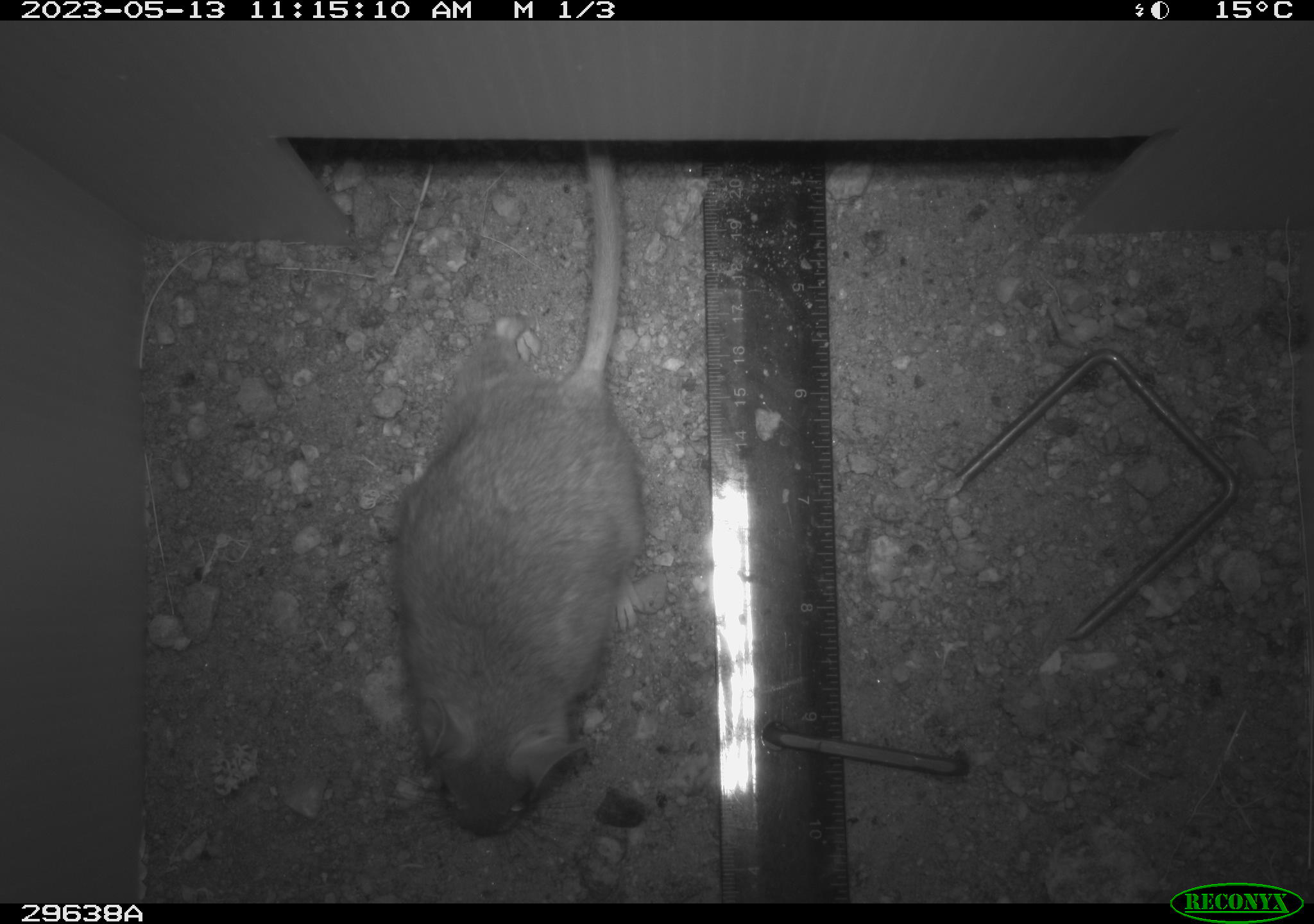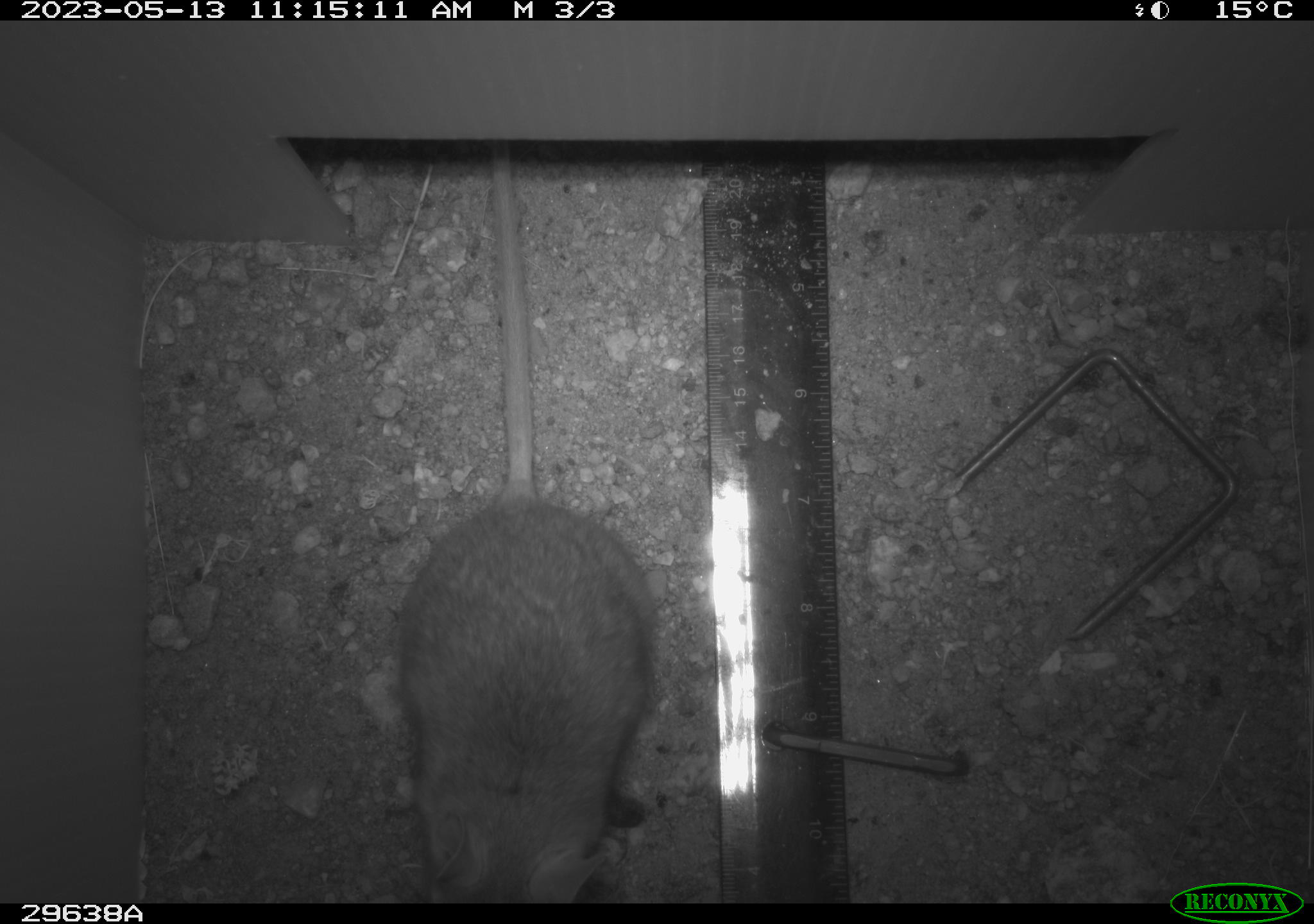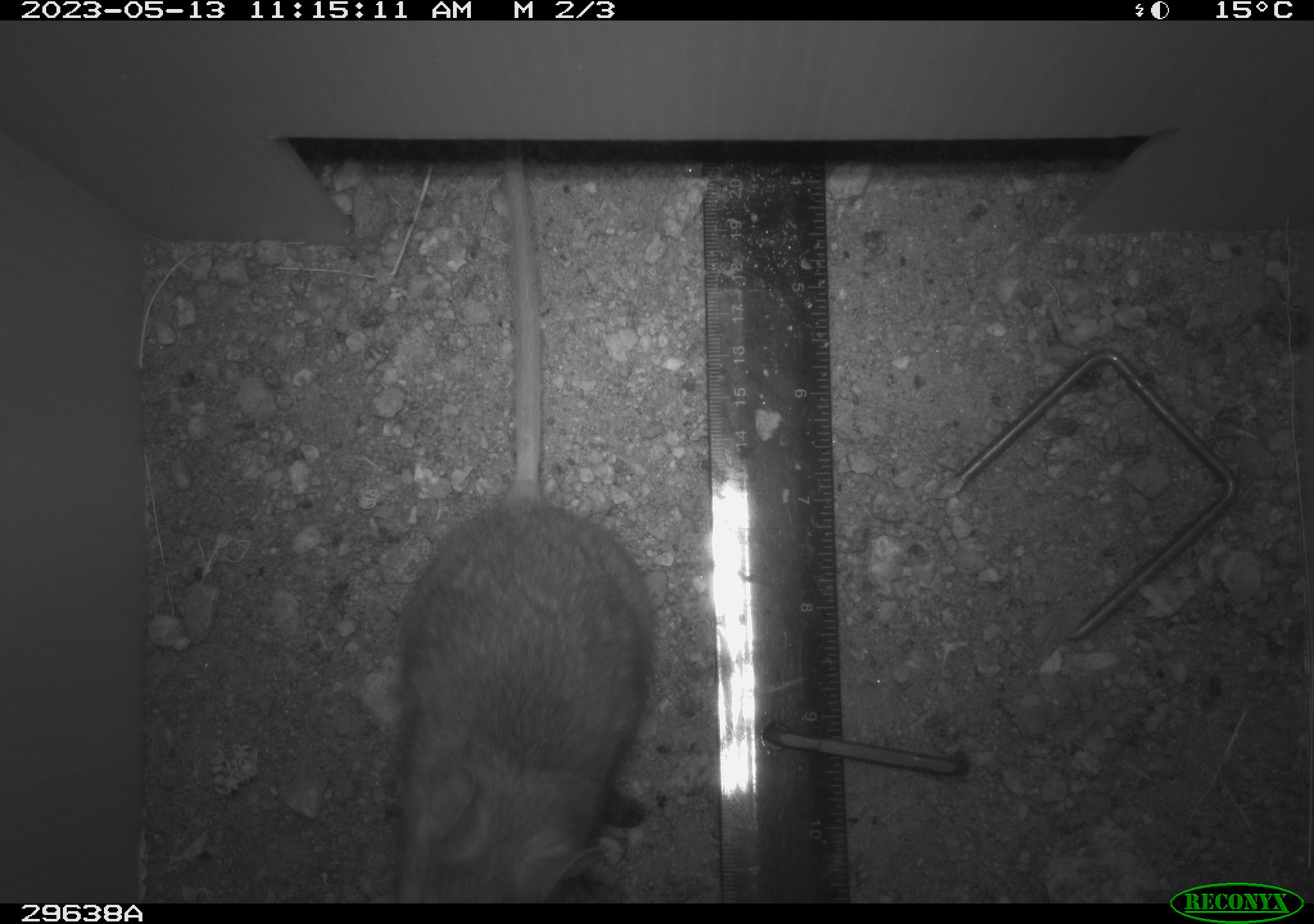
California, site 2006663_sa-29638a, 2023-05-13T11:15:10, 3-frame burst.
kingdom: Animalia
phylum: Chordata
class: Mammalia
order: Rodentia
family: Cricetidae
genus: Neotoma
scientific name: Neotoma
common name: pack rat or woodrat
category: neotoma species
Neotoma species (pack rat or woodrat) (Neotoma).